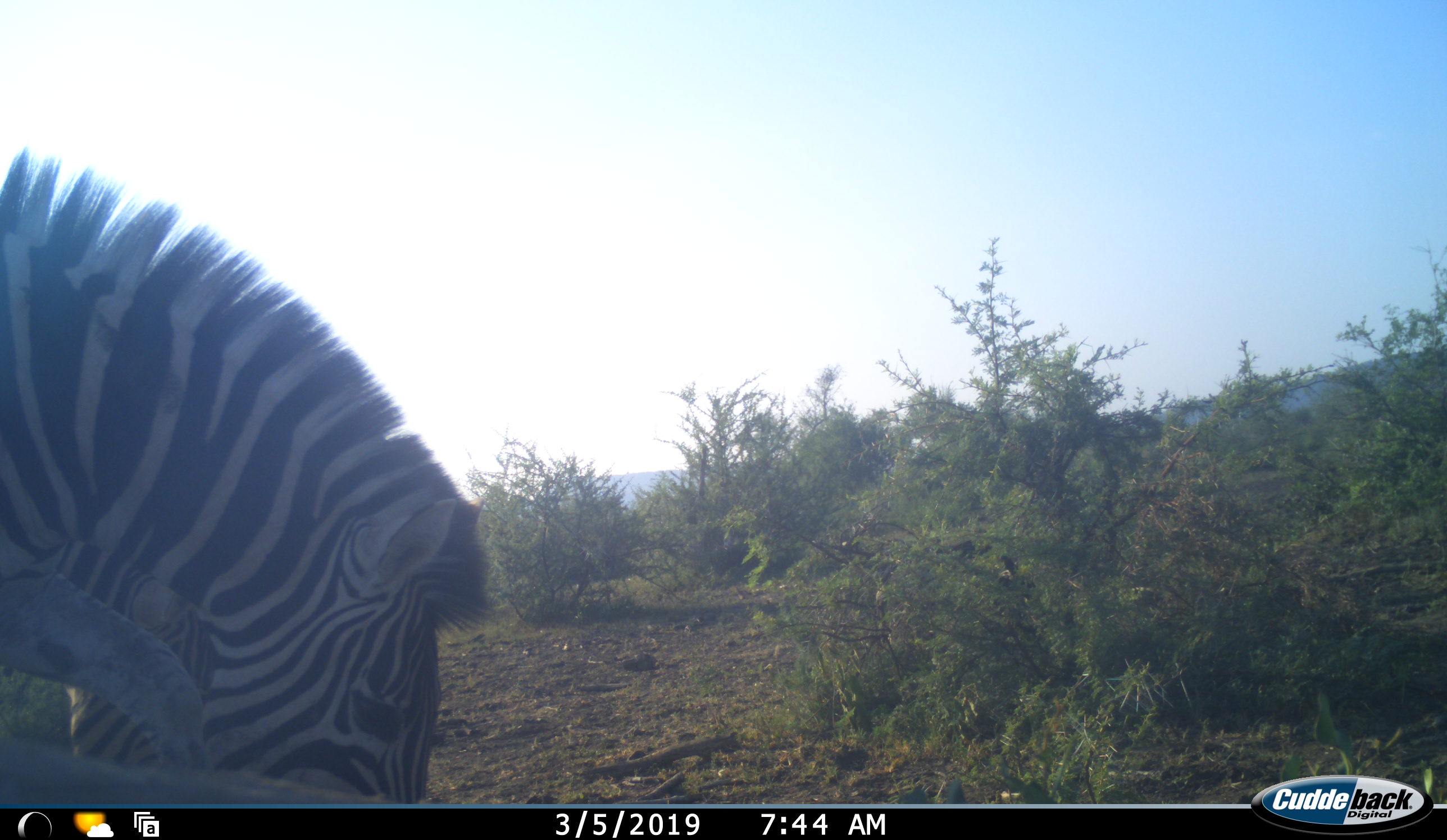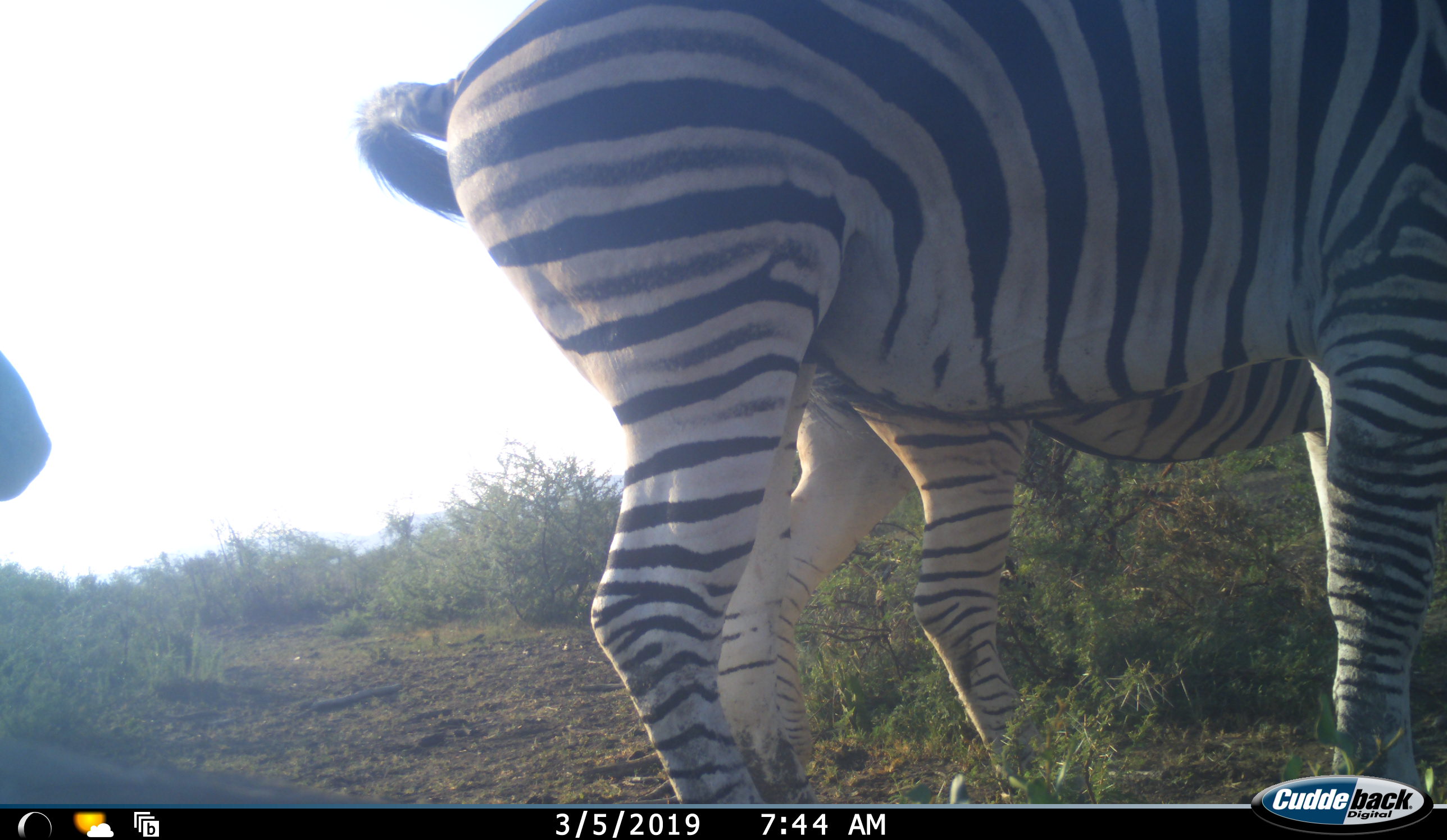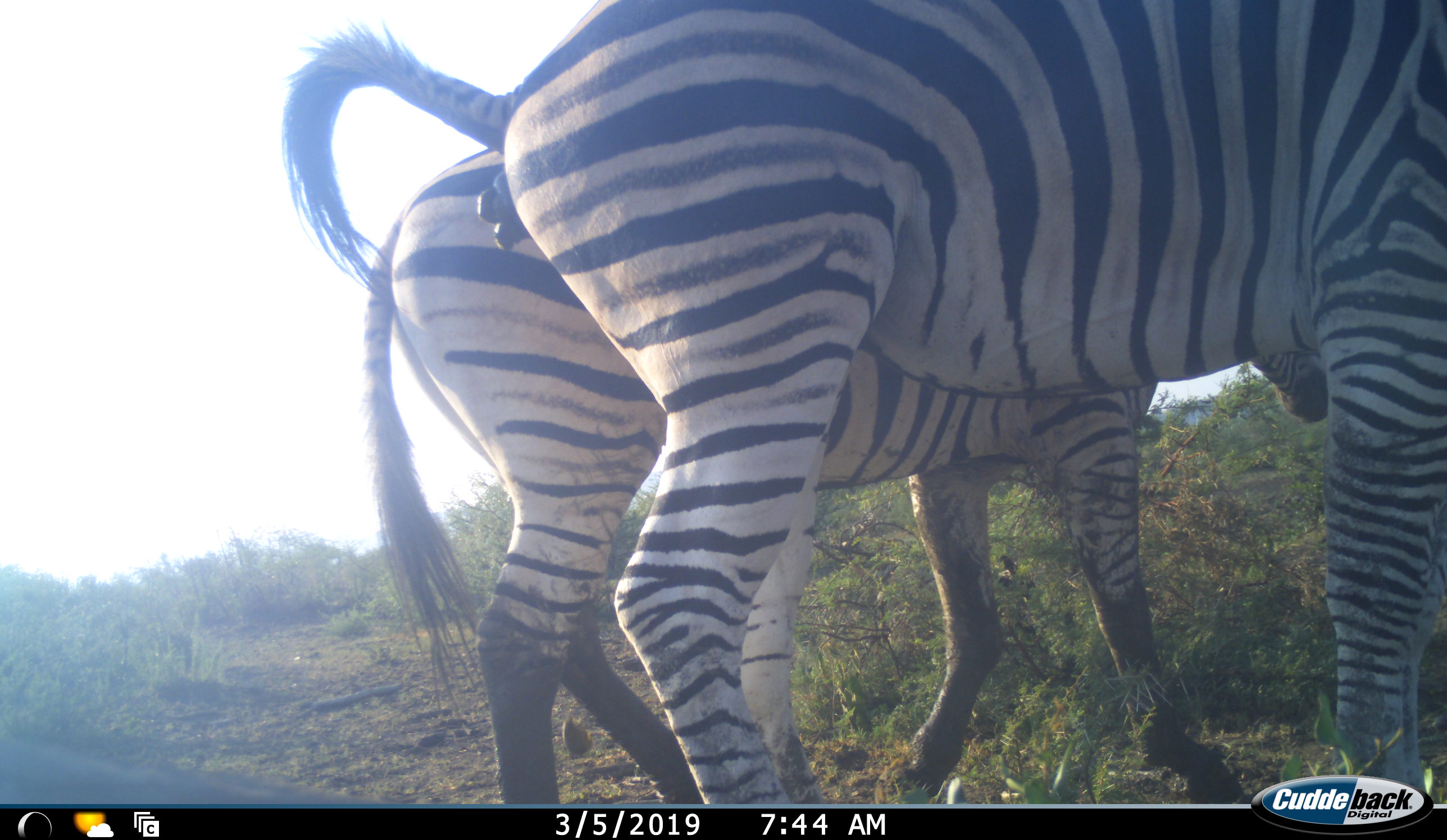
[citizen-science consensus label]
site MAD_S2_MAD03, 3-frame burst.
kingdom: Animalia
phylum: Chordata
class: Mammalia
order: Perissodactyla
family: Equidae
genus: Equus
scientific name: Equus quagga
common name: plains zebra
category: zebraplains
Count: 3.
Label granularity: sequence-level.